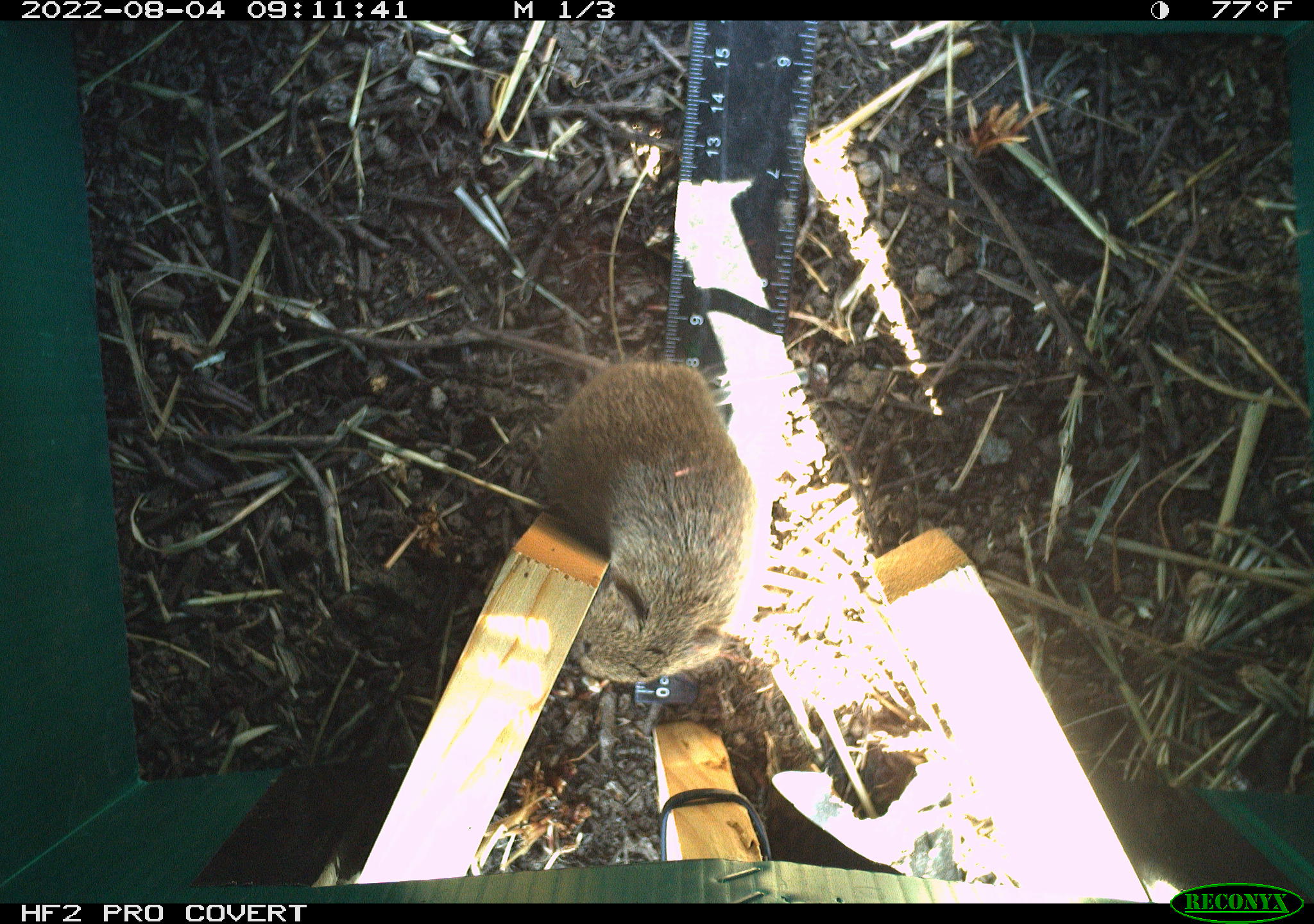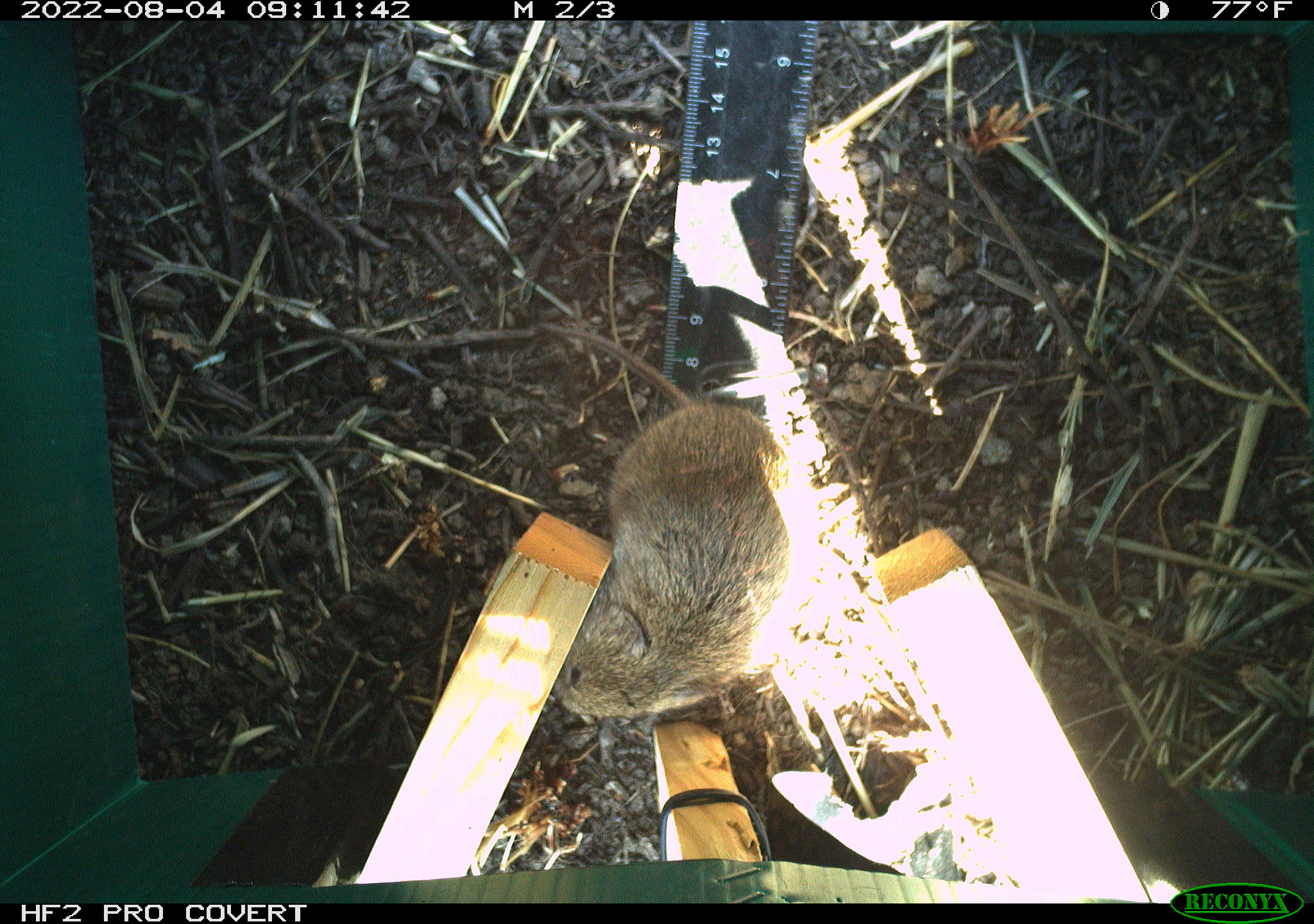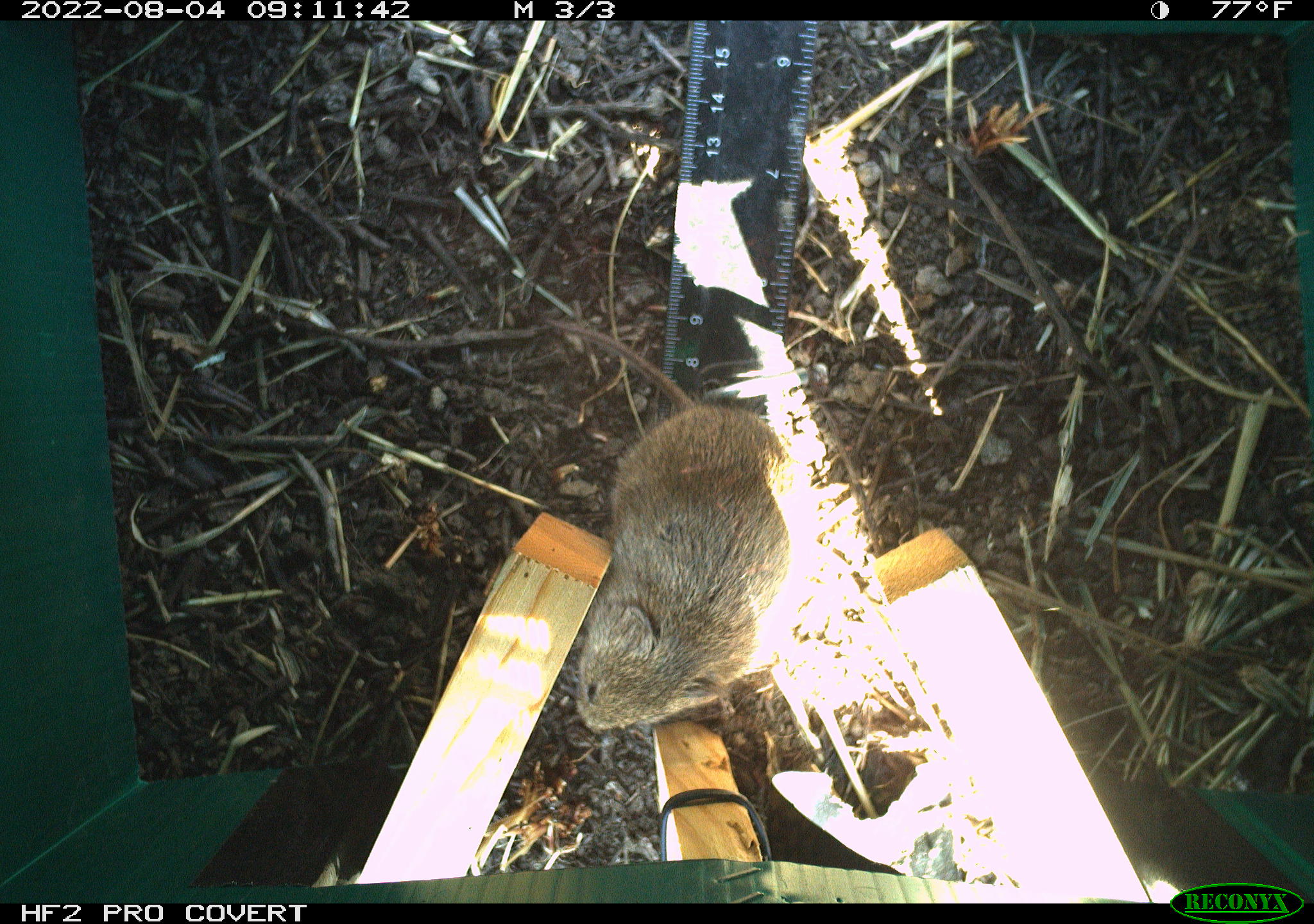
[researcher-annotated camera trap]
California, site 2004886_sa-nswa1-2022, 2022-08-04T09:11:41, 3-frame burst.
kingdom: Animalia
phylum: Chordata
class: Mammalia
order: Rodentia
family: Cricetidae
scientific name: Cricetidae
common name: hamsters, voles, lemmings, and allies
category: cricetidae family